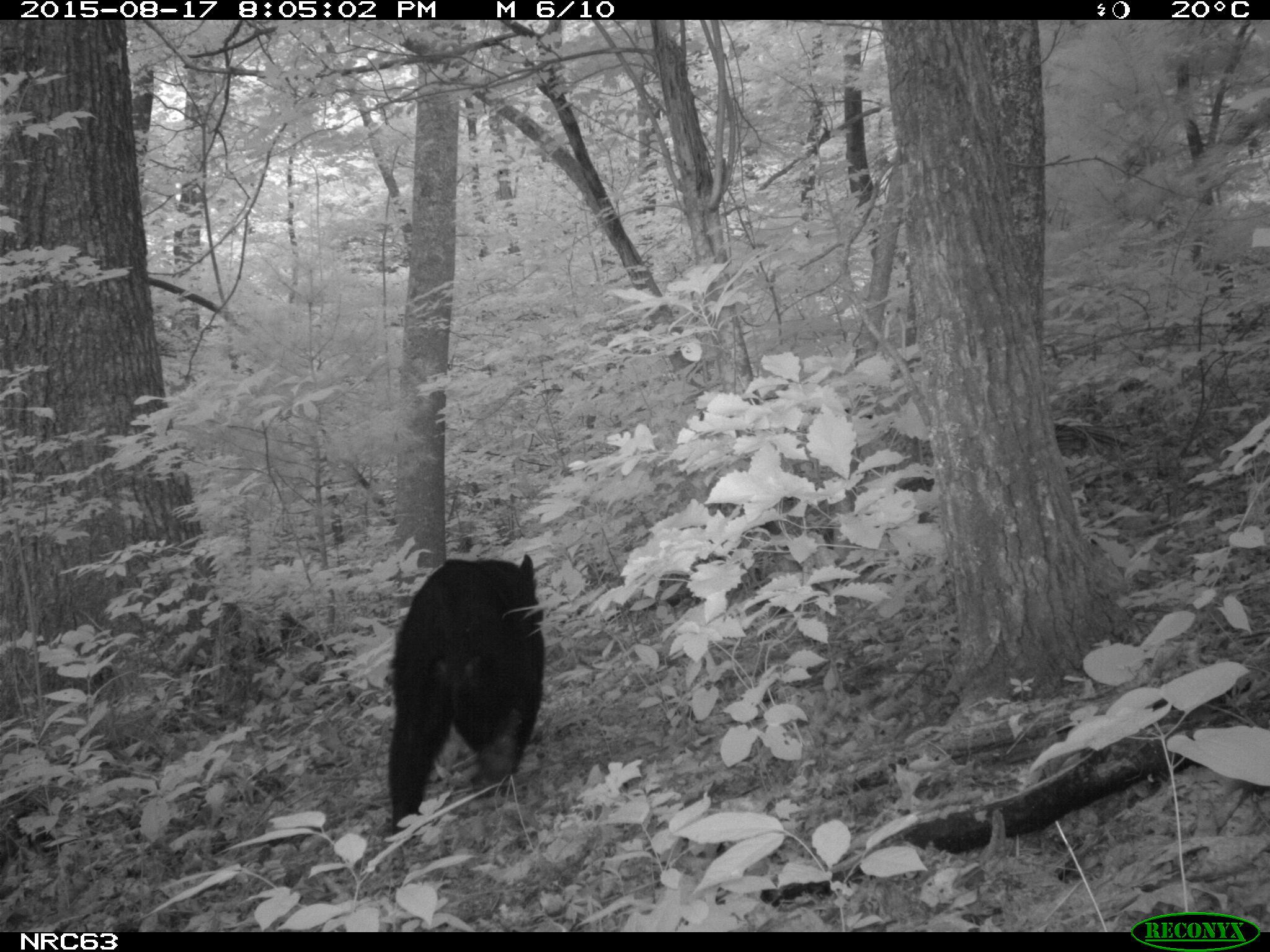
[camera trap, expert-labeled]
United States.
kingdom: Animalia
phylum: Chordata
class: Mammalia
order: Carnivora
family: Ursidae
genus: Ursus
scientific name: Ursus americanus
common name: american black bear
American Black Bear (Ursus americanus).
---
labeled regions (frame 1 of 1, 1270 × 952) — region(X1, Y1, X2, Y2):
American Black Bear: region(373, 548, 552, 828)